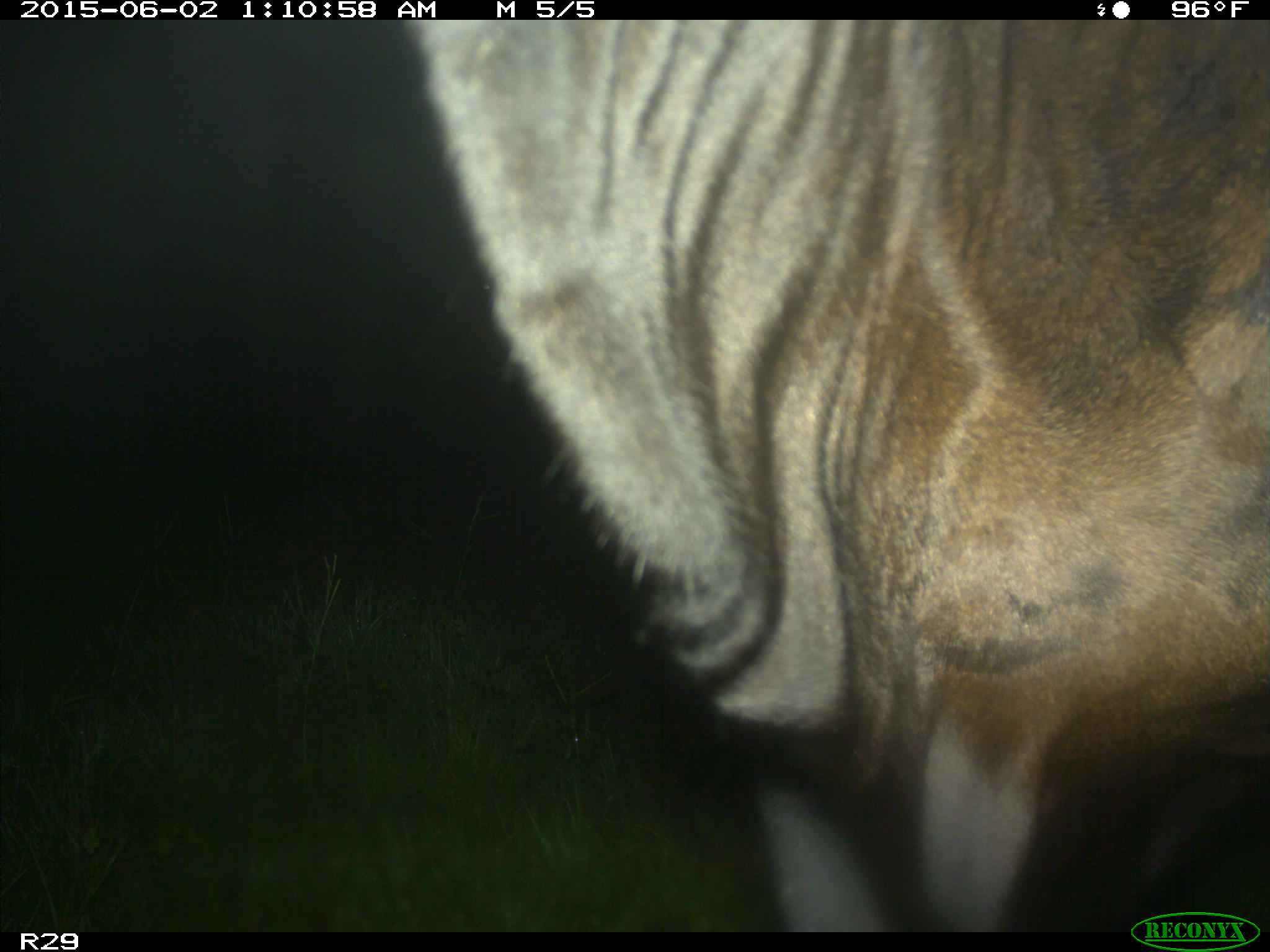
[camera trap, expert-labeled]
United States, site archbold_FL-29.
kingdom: Animalia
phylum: Chordata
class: Mammalia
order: Artiodactyla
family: Bovidae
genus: Bos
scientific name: Bos taurus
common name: domestic cow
Bos taurus (domestic cow).